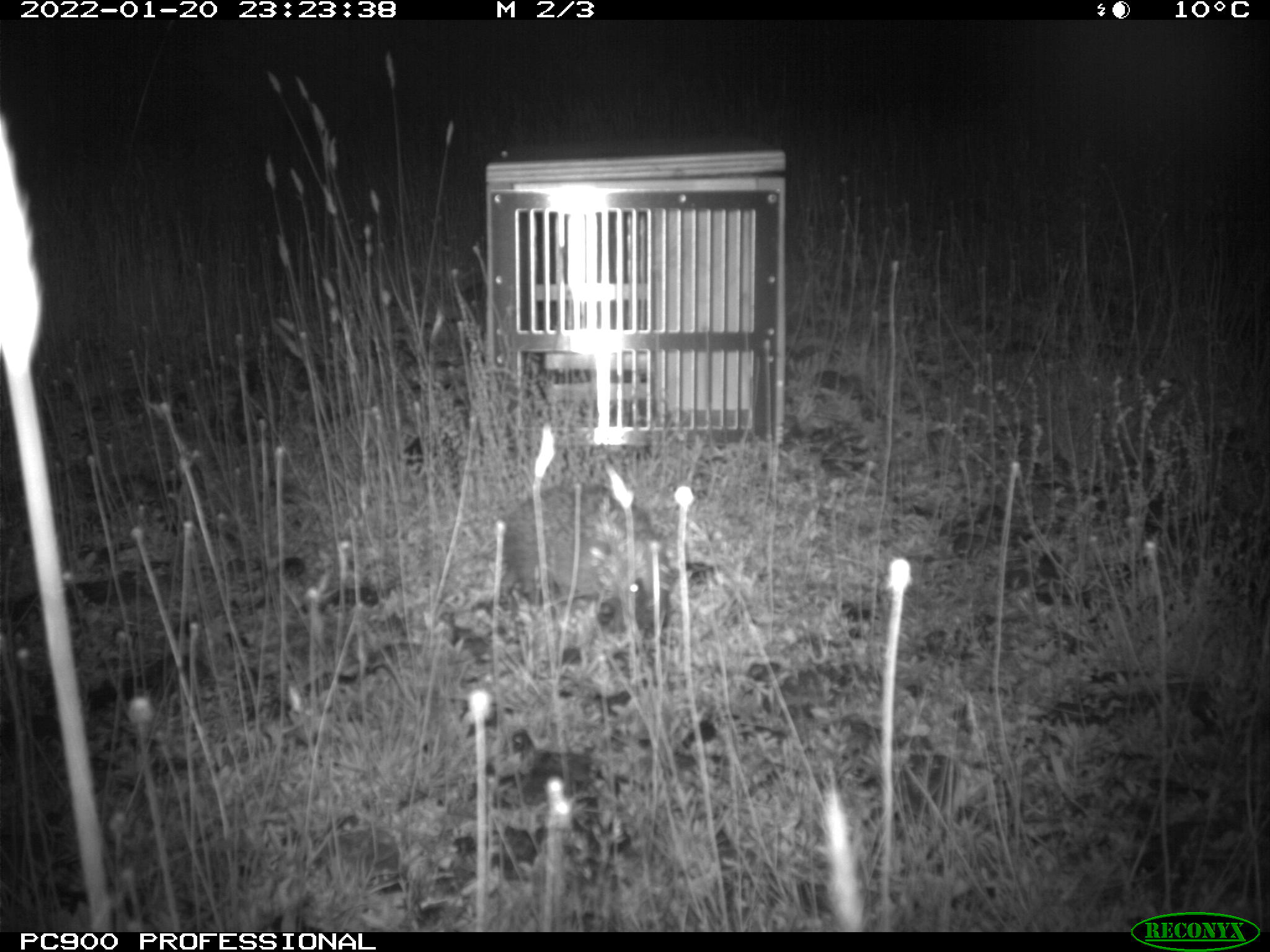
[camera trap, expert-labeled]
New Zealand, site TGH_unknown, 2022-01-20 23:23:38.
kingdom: Animalia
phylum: Chordata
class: Mammalia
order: Eulipotyphla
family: Erinaceidae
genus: Erinaceus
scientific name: Erinaceus europaeus europaeus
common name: european hedgehog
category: hedgehog